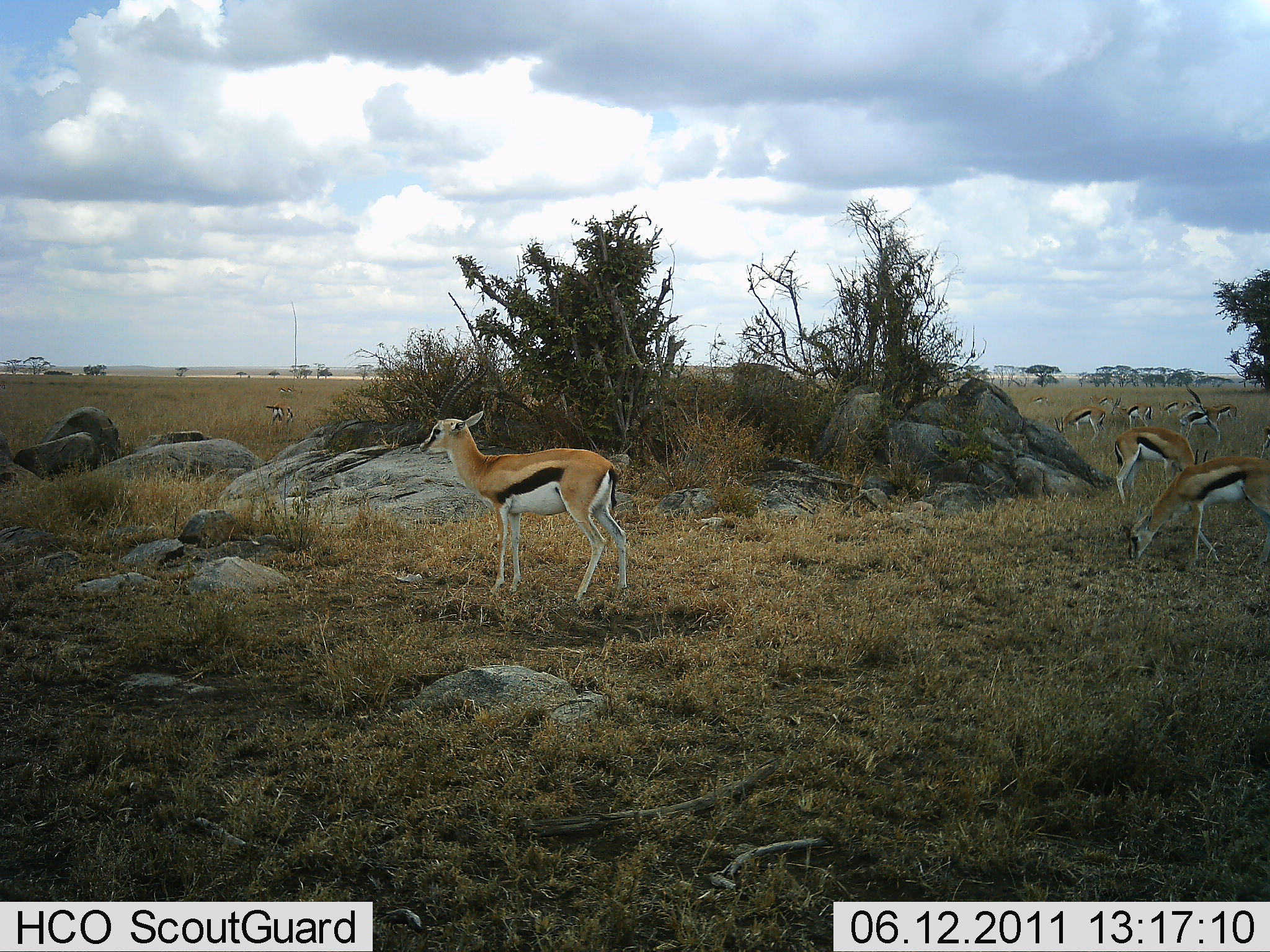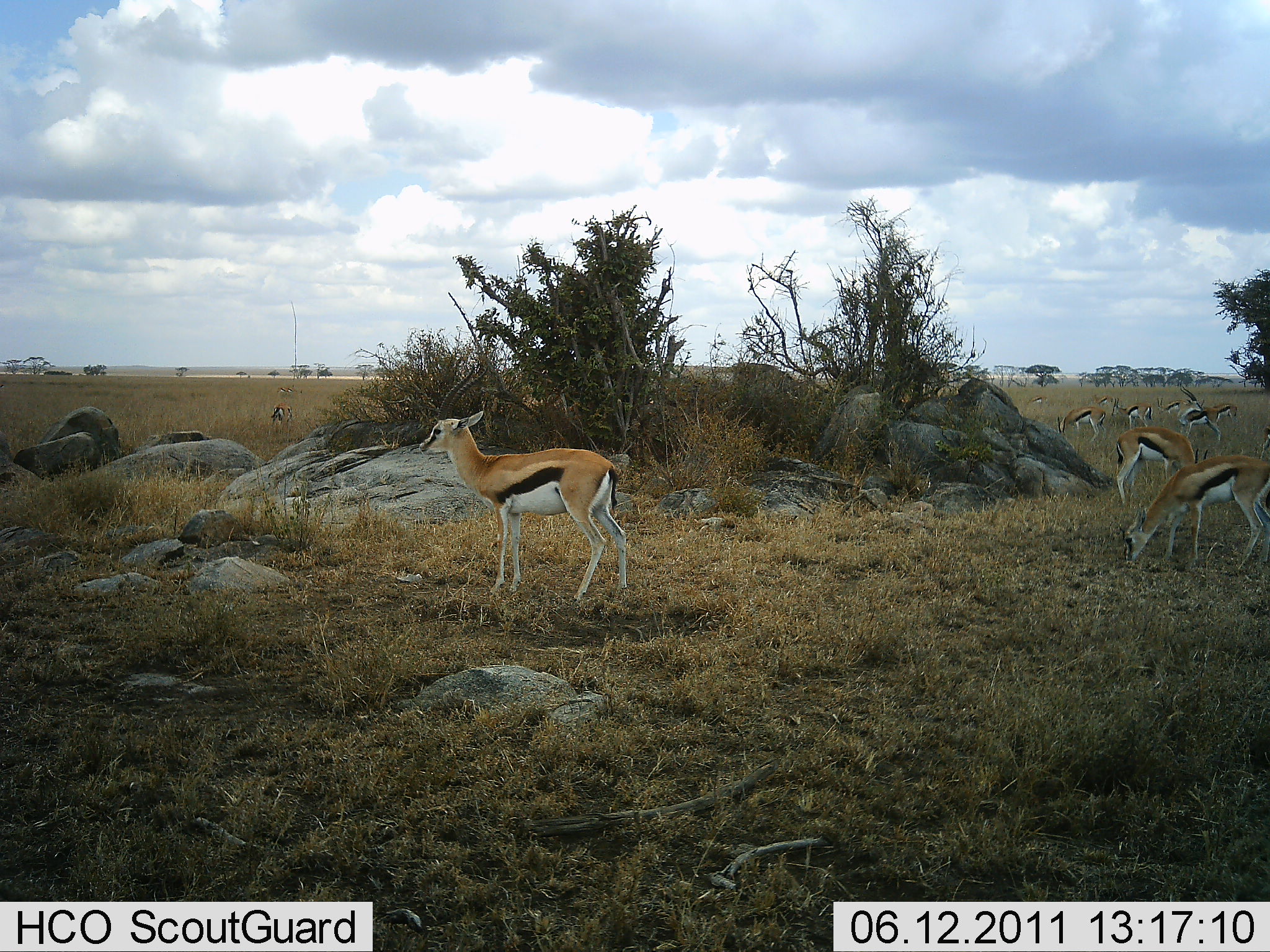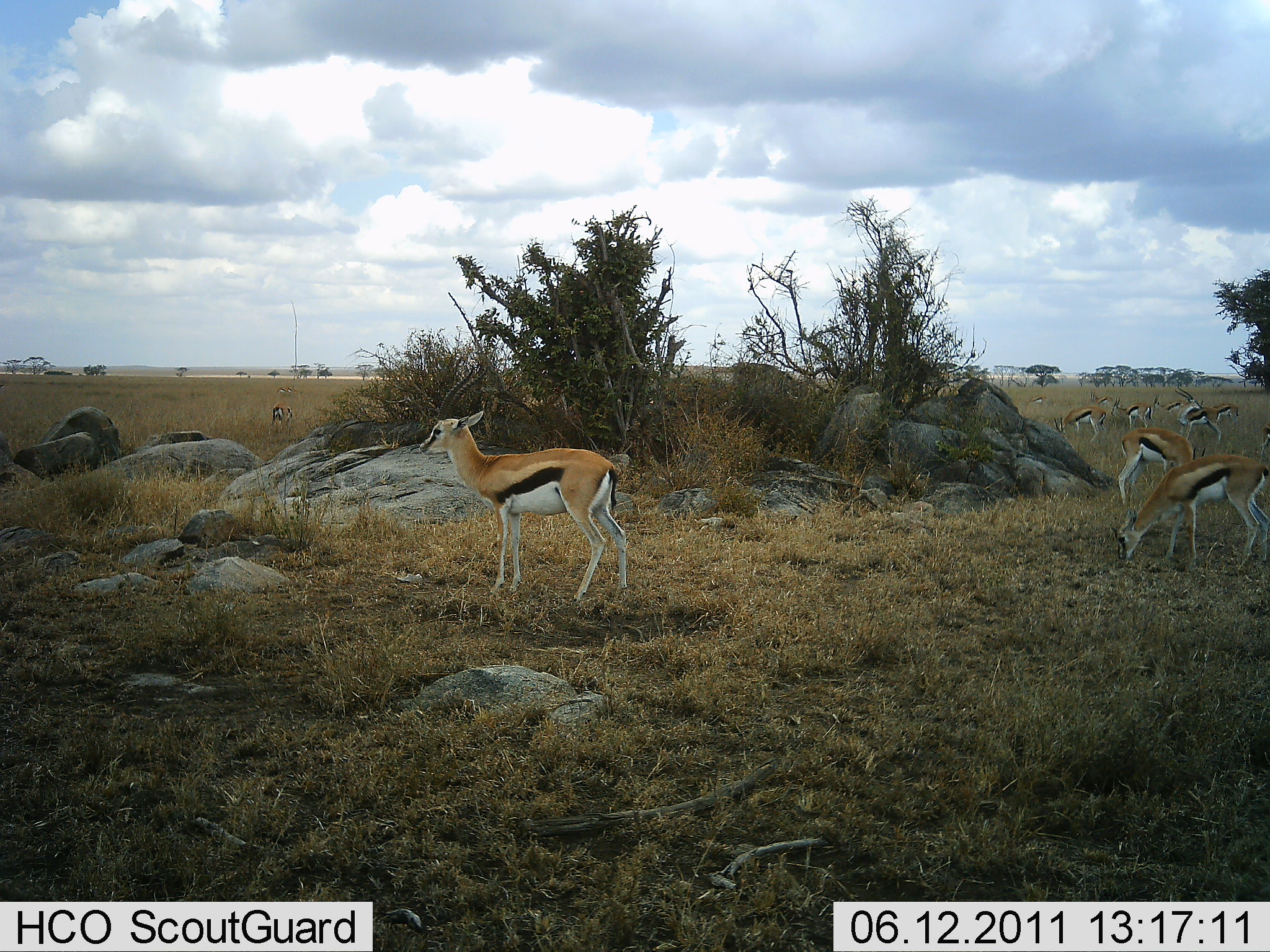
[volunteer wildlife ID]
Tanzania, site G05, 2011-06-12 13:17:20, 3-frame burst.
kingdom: Animalia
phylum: Chordata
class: Mammalia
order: Artiodactyla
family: Bovidae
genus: Eudorcas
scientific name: Eudorcas thomsonii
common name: thomson's gazelle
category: gazellethomsons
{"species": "gazellethomsons (thomson's gazelle) (Eudorcas thomsonii)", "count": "9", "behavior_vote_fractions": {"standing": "77%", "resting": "8%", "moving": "15%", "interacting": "0%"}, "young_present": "8%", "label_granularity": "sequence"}